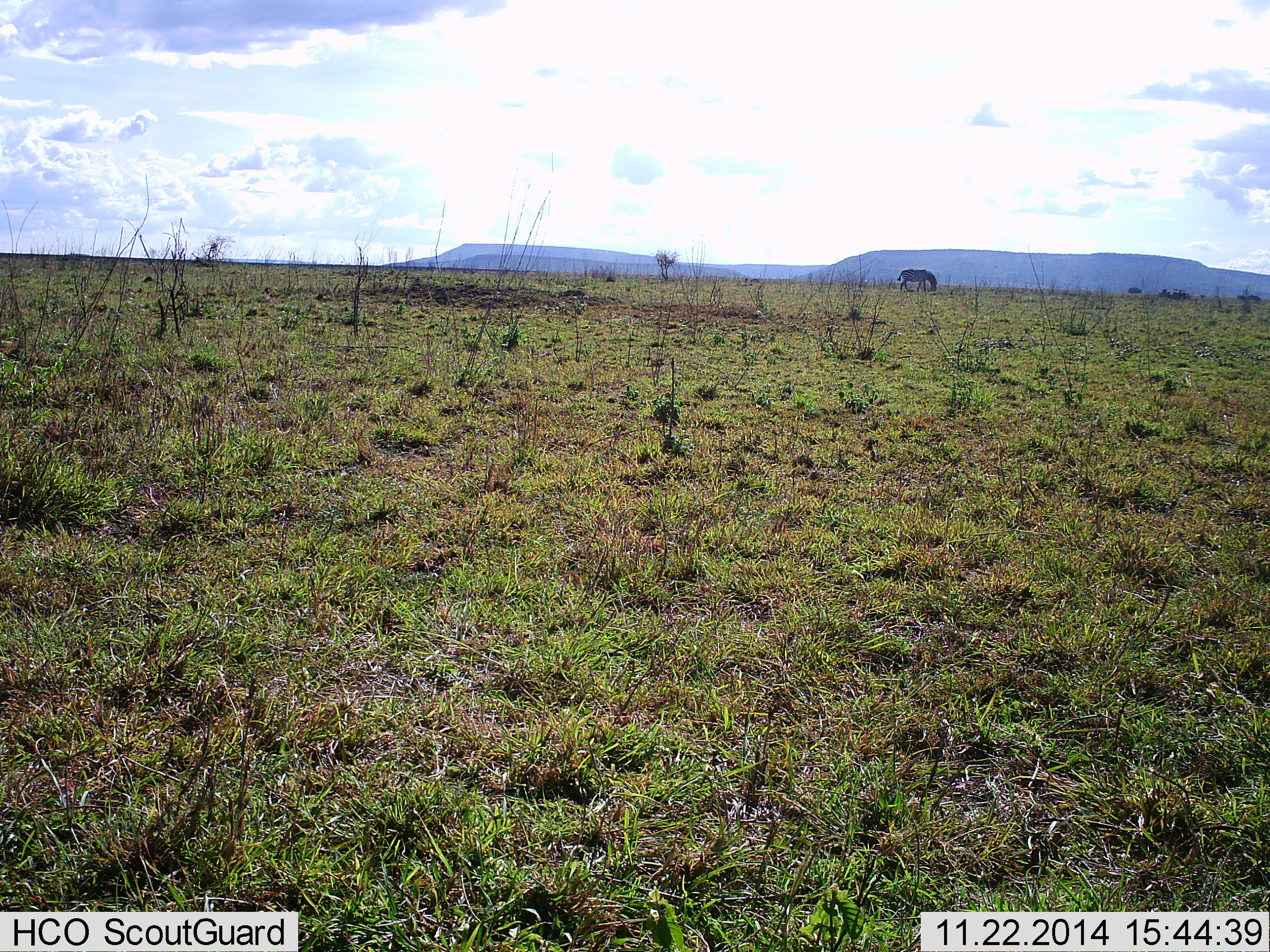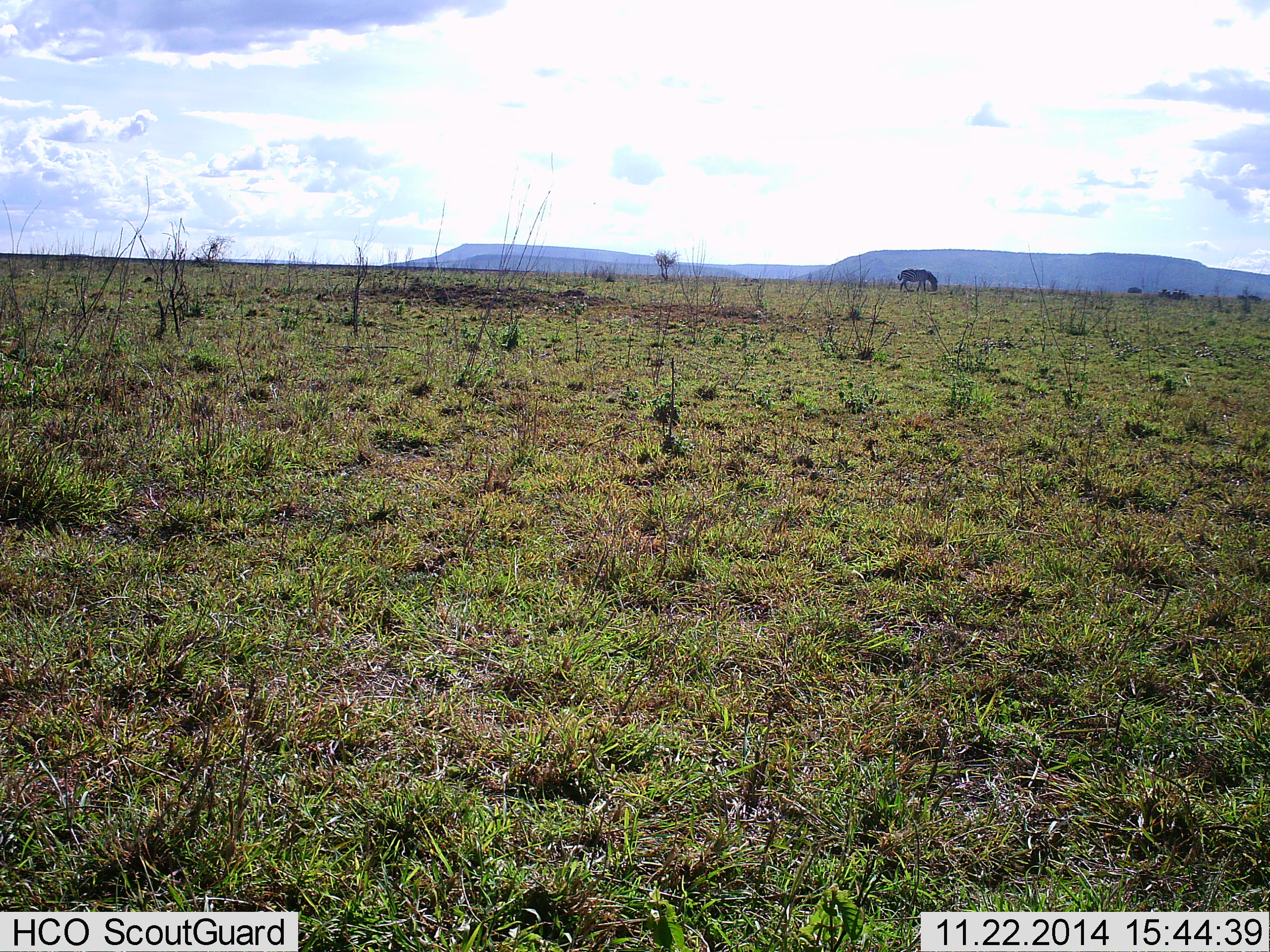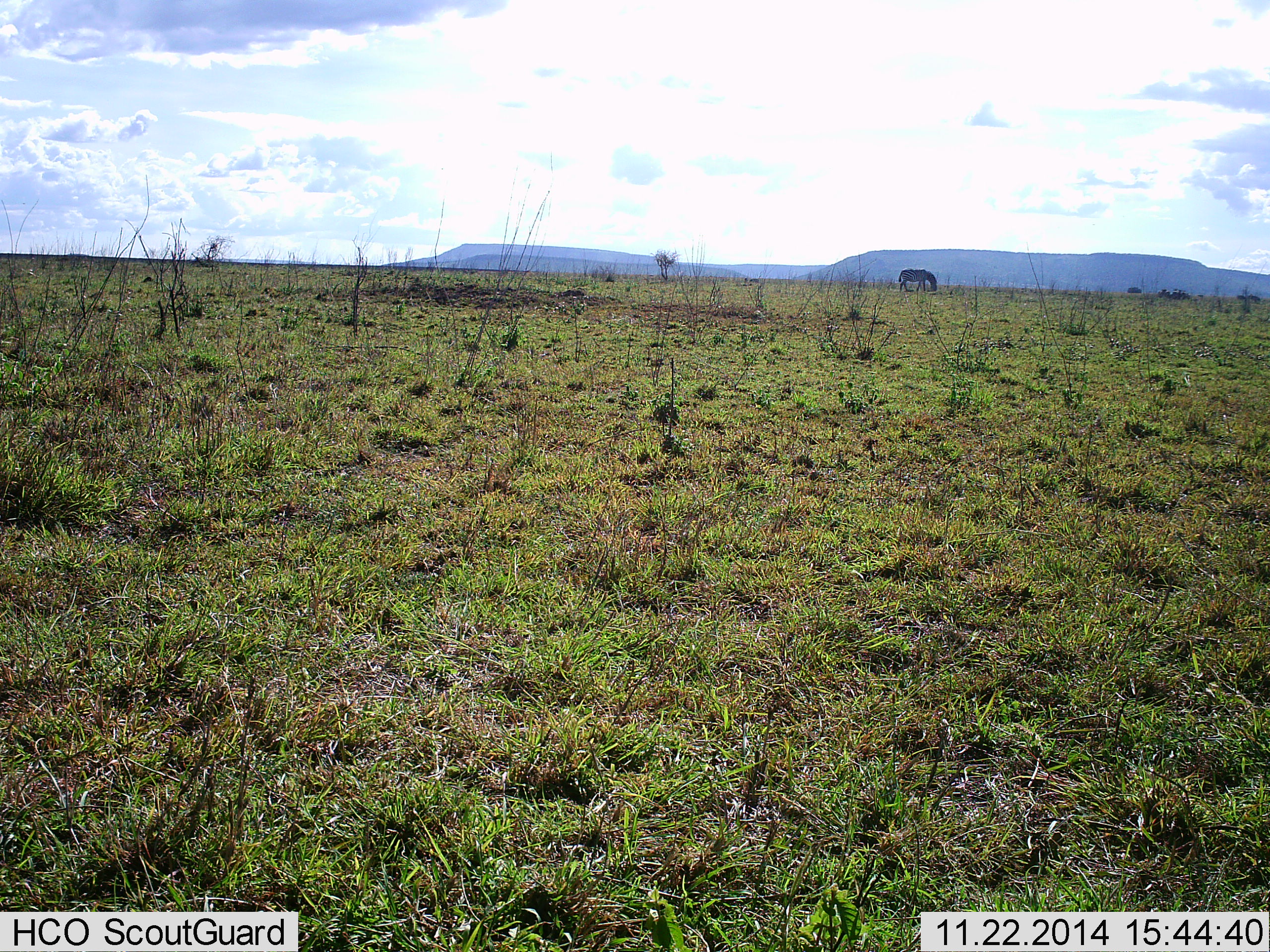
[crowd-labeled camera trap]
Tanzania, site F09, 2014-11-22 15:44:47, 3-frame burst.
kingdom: Animalia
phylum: Chordata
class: Mammalia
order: Perissodactyla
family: Equidae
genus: Equus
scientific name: Equus quagga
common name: plains zebra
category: zebra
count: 1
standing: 10%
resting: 0%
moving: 0%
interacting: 0%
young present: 0%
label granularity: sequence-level